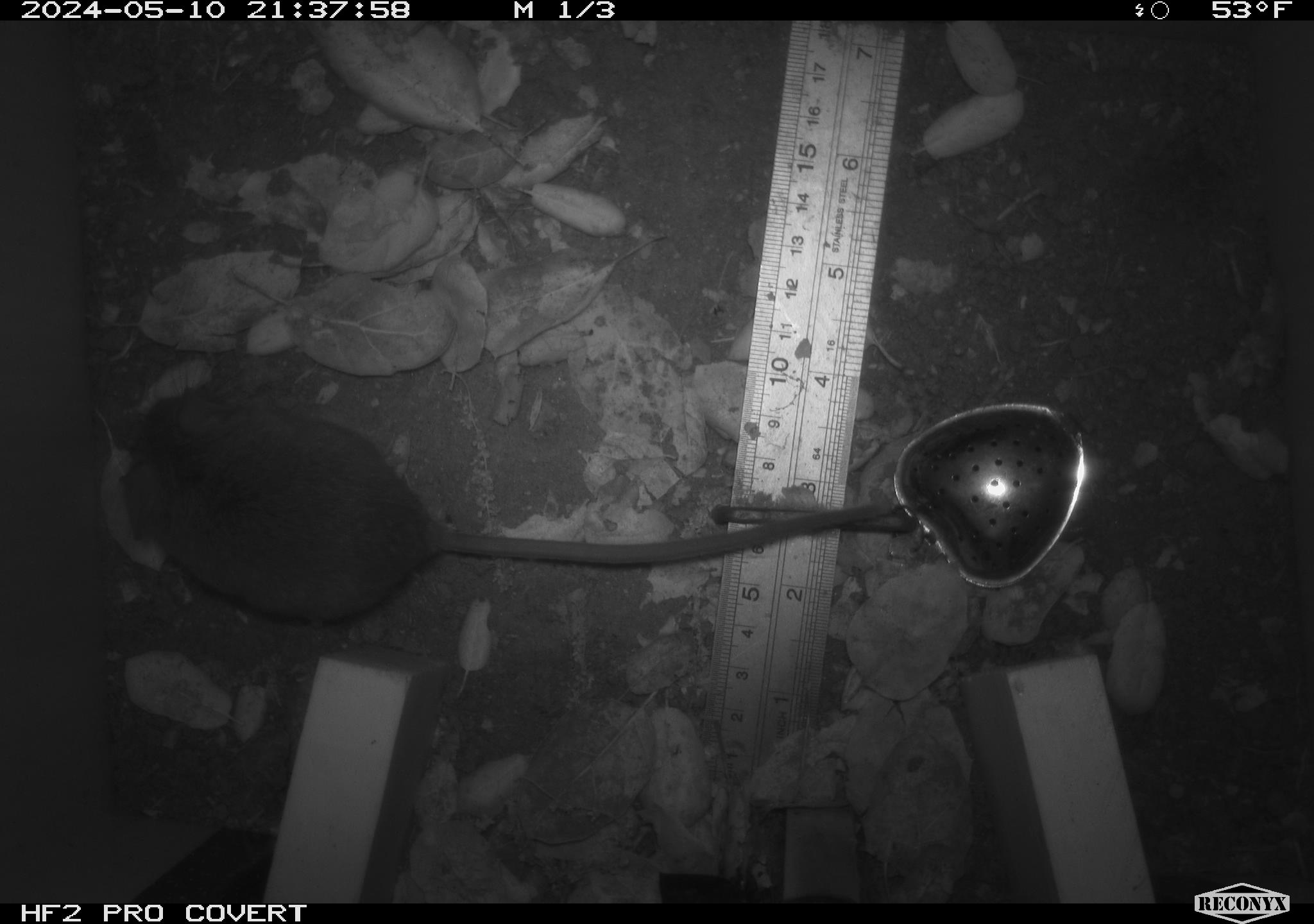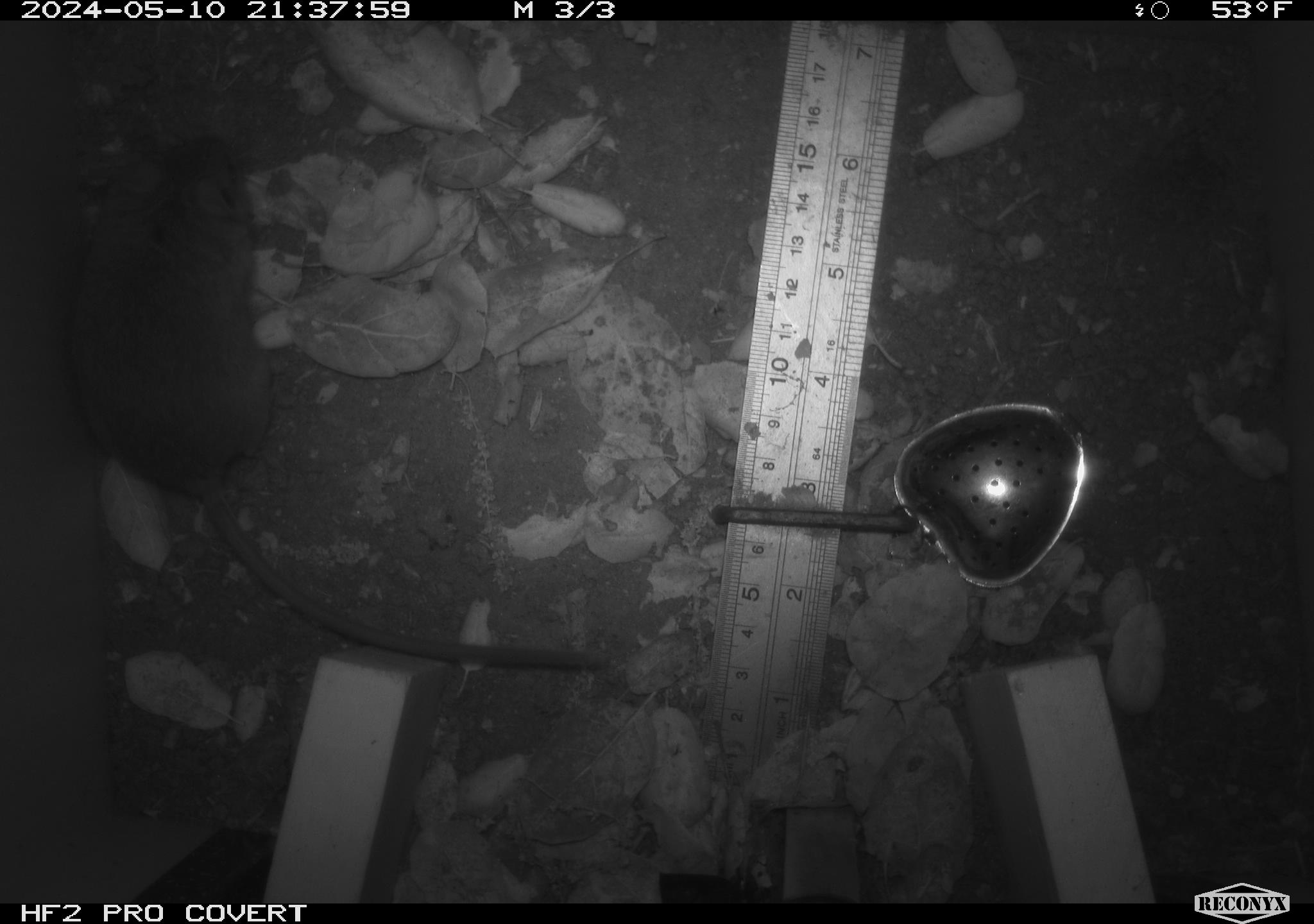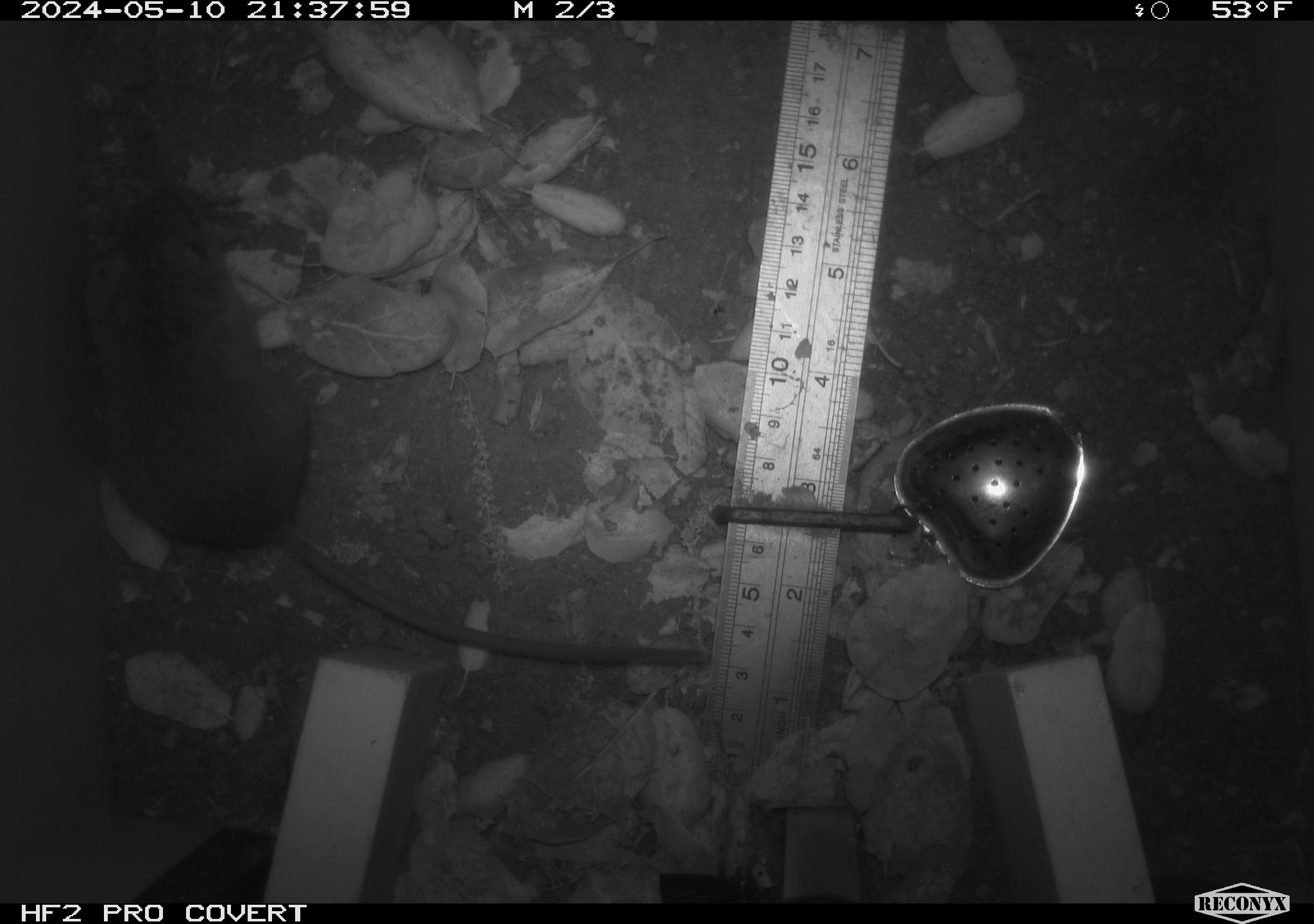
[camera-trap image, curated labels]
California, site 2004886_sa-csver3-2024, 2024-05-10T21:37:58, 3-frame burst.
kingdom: Animalia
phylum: Chordata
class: Mammalia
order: Rodentia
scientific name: Rodentia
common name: rodent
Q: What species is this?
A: Rodent (Rodentia).